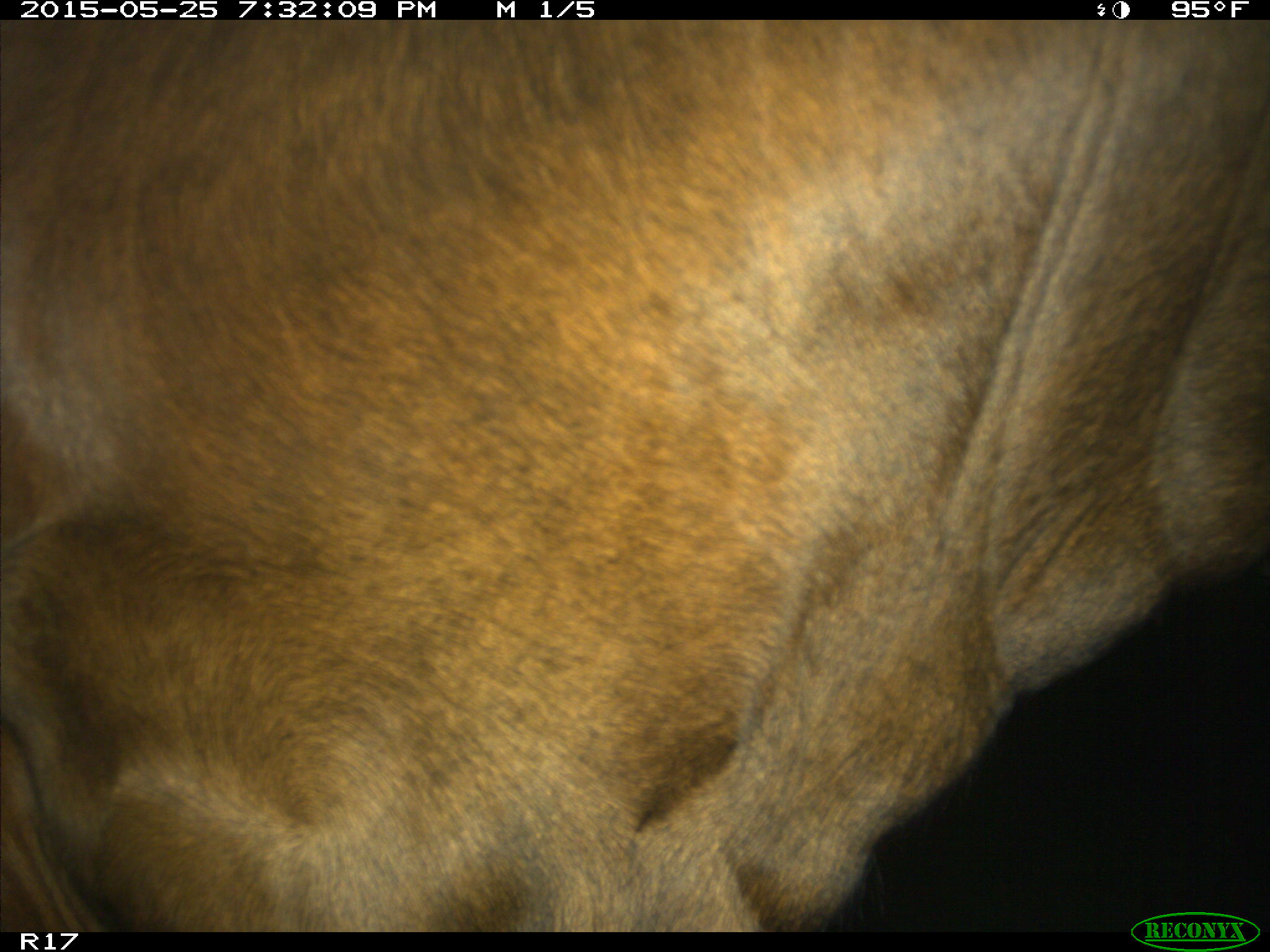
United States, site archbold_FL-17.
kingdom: Animalia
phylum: Chordata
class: Mammalia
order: Artiodactyla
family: Bovidae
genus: Bos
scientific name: Bos taurus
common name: domestic cow